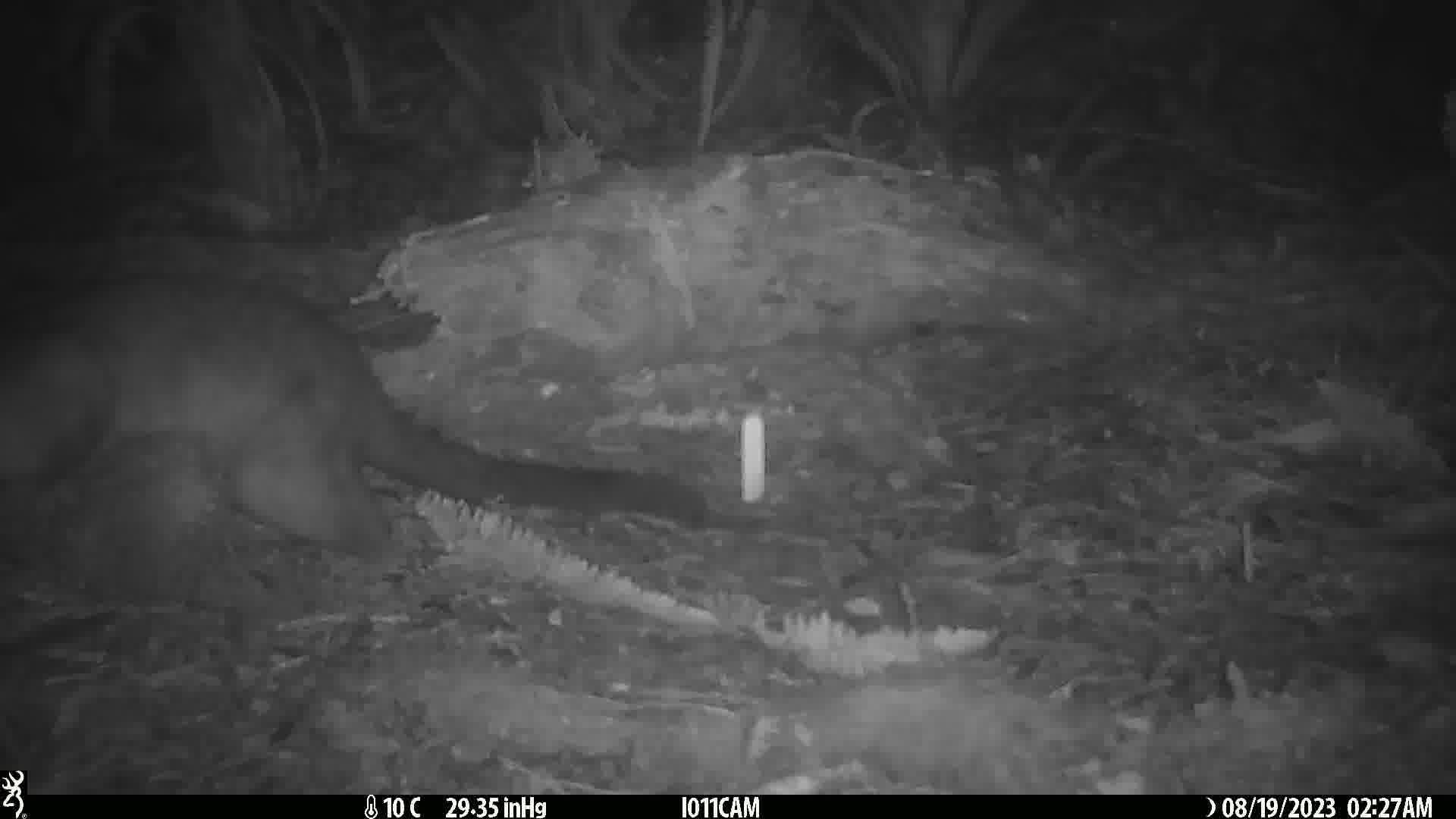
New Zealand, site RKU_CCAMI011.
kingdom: Animalia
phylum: Chordata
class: Mammalia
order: Diprotodontia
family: Phalangeridae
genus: Trichosurus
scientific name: Trichosurus vulpecula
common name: common brushtail possum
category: possum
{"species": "possum (common brushtail possum) (Trichosurus vulpecula)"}